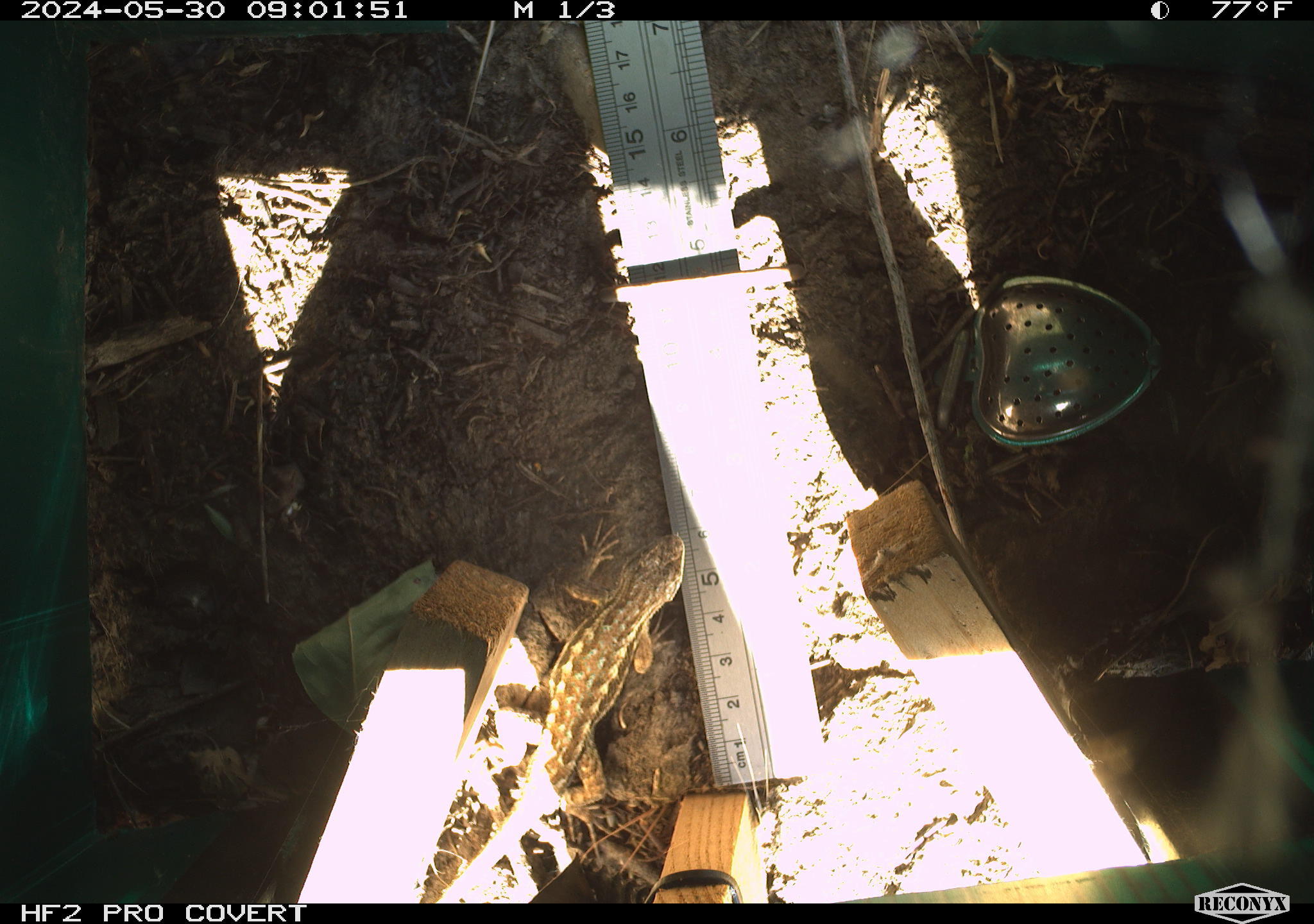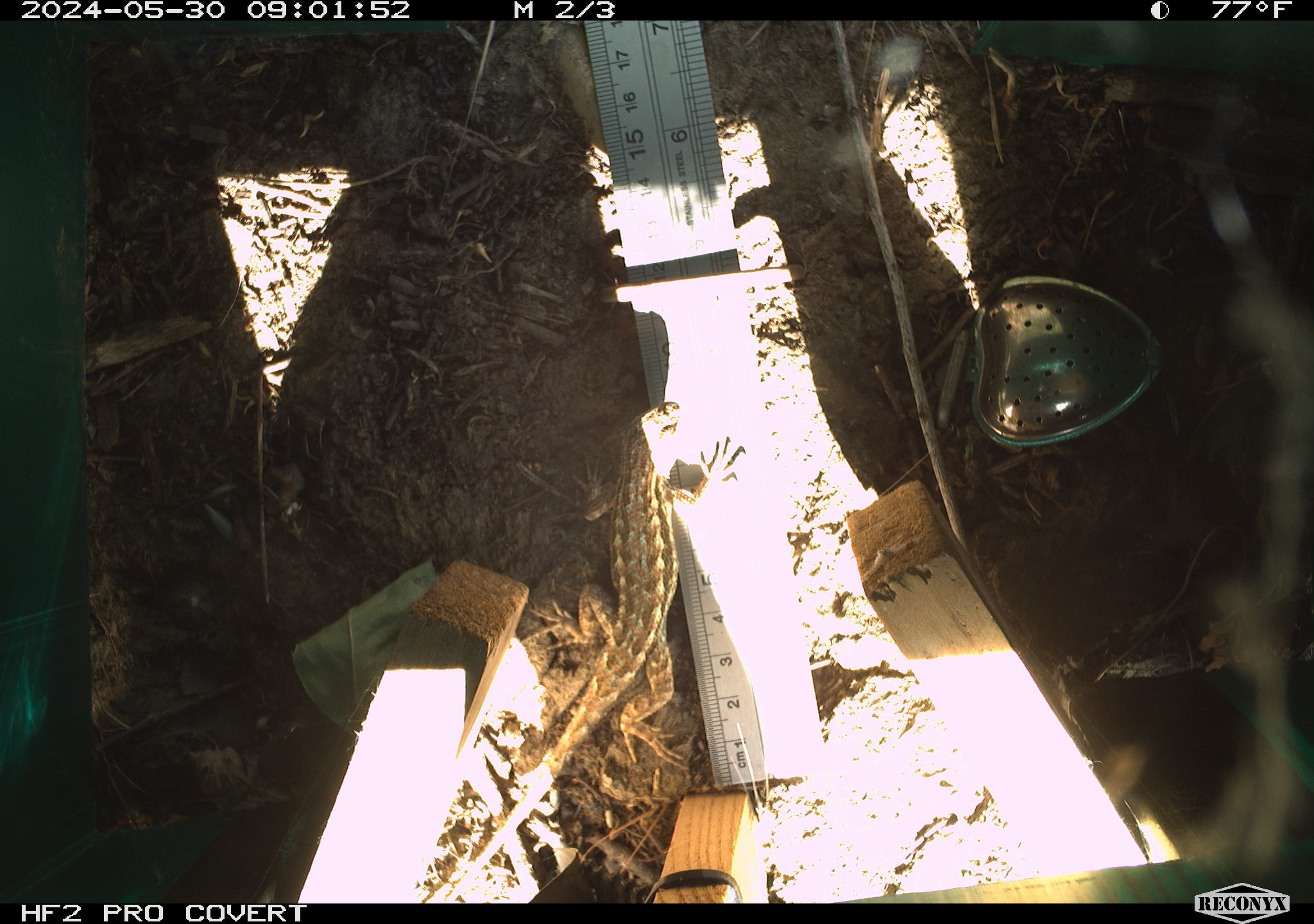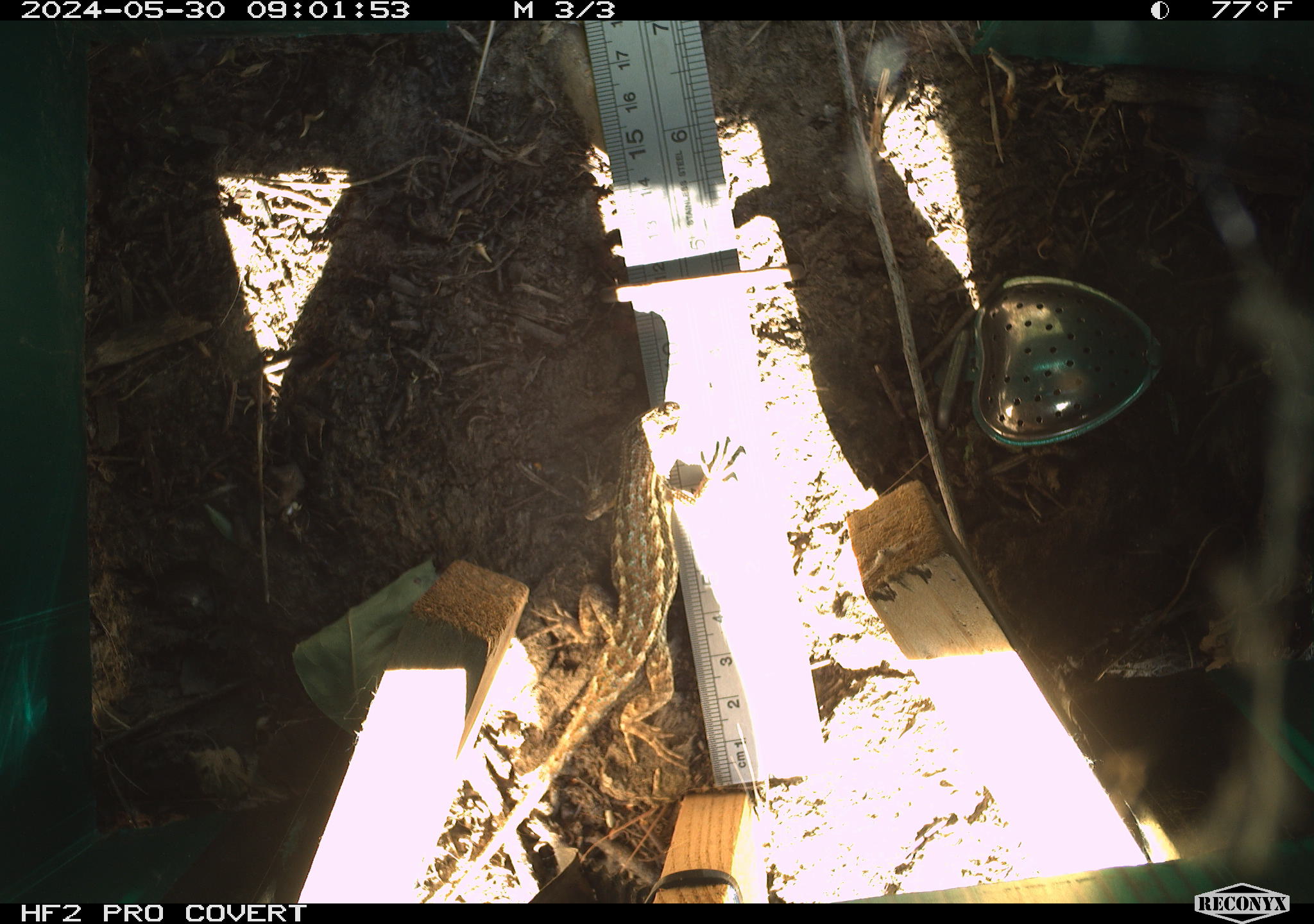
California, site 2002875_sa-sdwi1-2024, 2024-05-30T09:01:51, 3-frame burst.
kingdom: Animalia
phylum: Chordata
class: Reptilia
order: Squamata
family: Phrynosomatidae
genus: Sceloporus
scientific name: Sceloporus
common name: spiny lizards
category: sceloporus species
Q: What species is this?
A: Sceloporus species (spiny lizards) (Sceloporus).